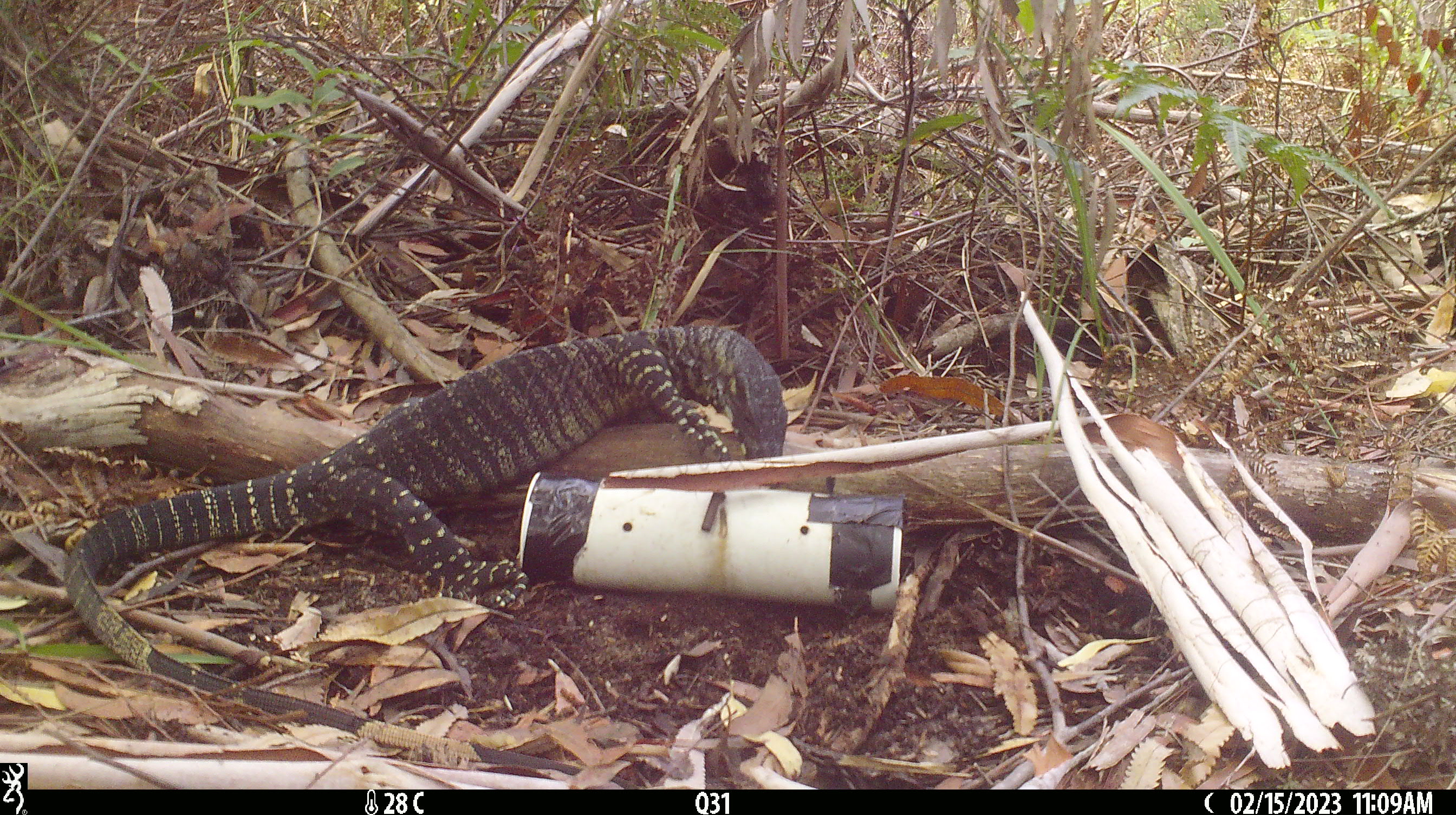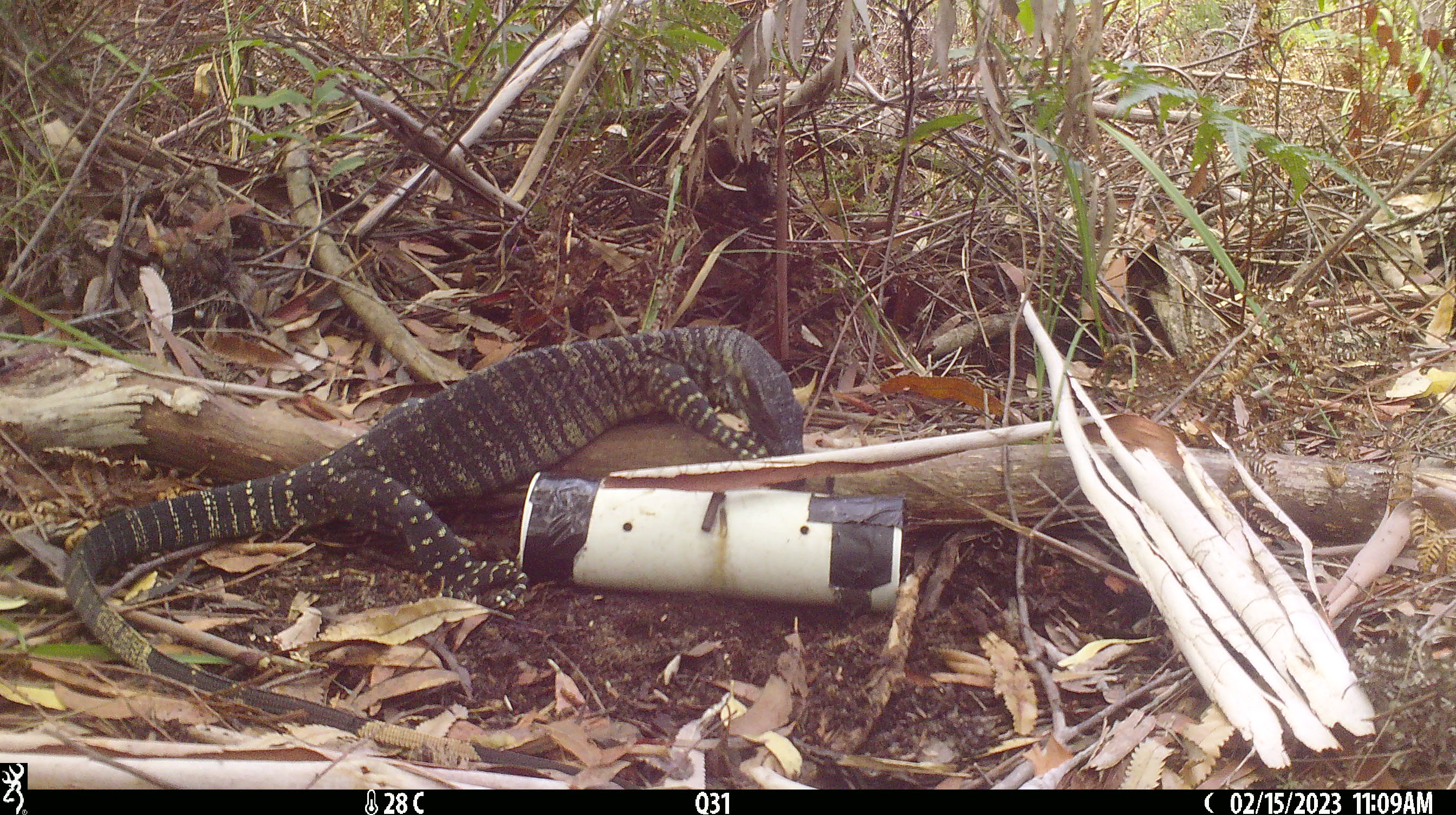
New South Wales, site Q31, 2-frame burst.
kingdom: Animalia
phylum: Chordata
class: Reptilia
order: Squamata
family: Varanidae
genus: Varanus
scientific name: Varanus varius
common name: lace monitor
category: goanna